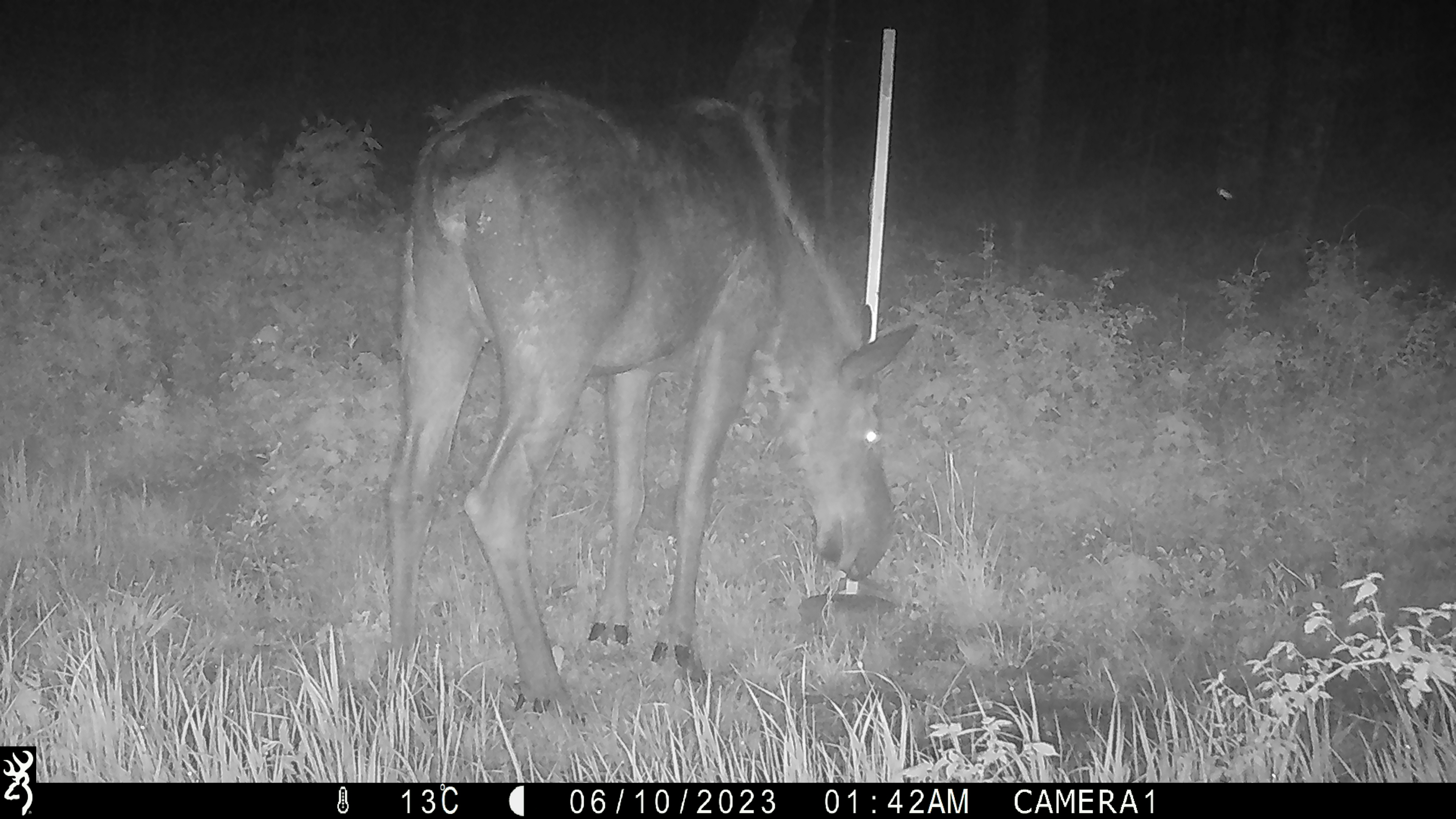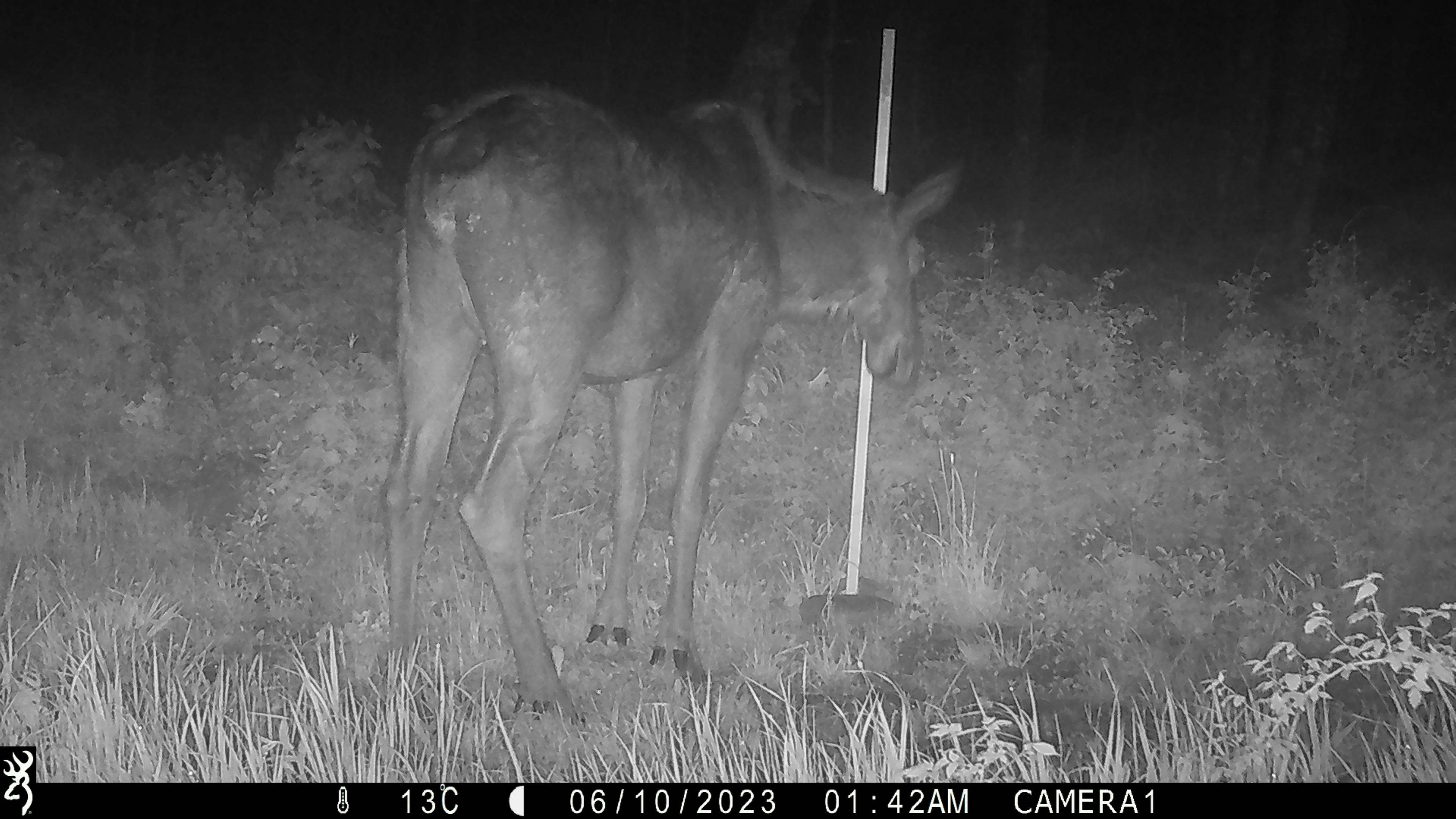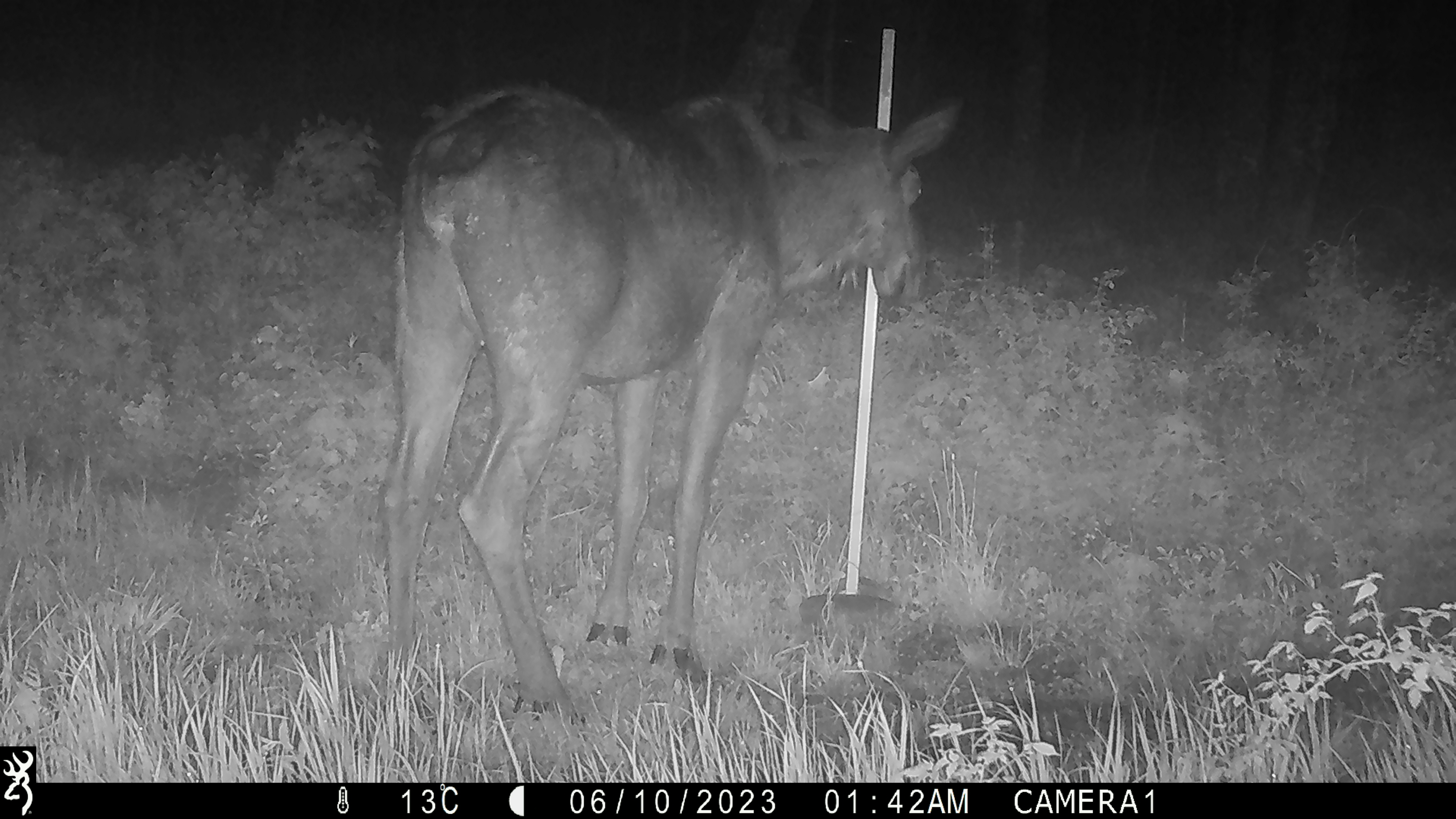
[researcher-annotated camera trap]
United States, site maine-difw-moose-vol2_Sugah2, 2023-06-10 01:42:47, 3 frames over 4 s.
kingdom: Animalia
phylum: Chordata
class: Mammalia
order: Artiodactyla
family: Cervidae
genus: Alces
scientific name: Alces alces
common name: moose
Moose (Alces alces).